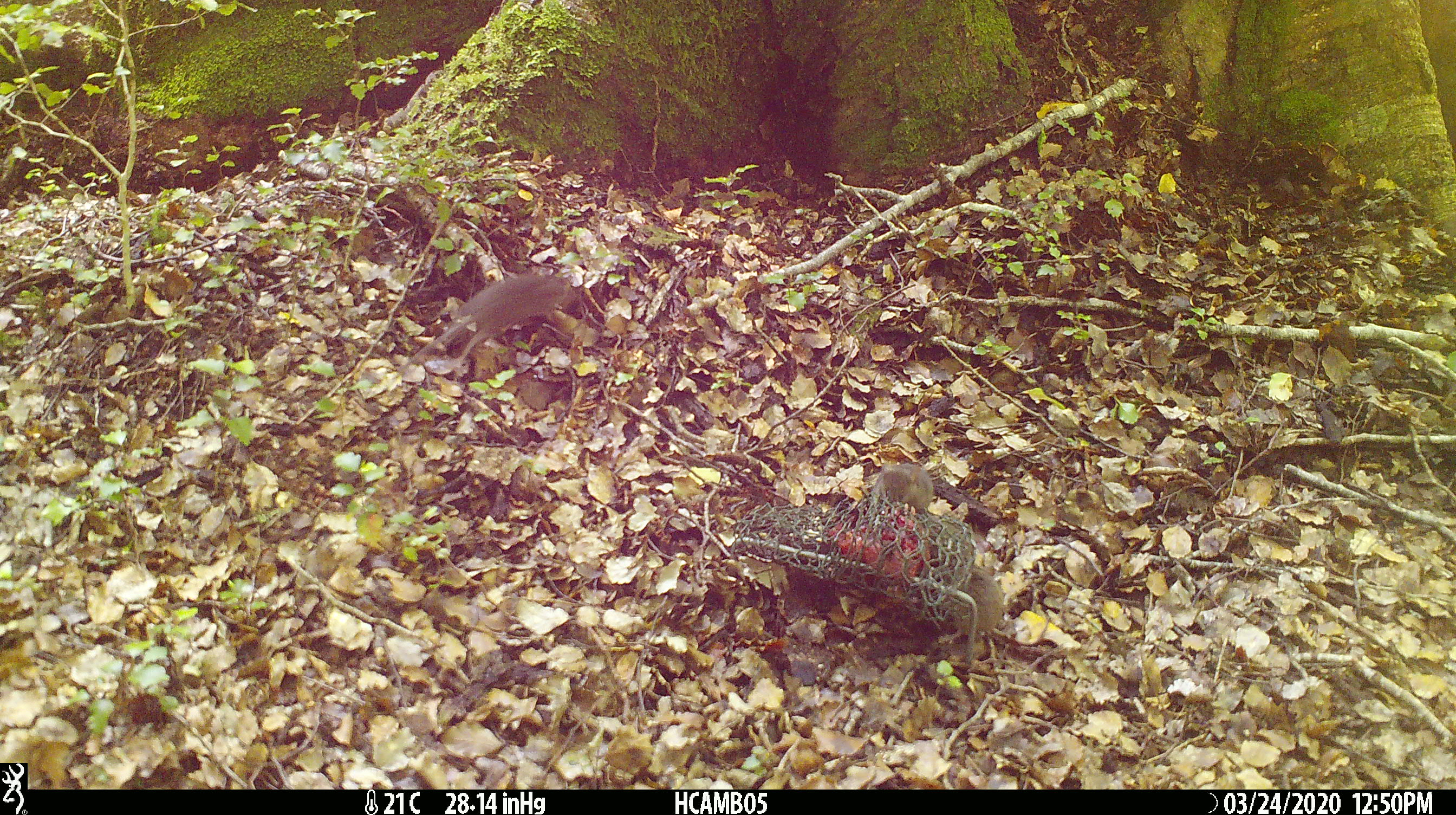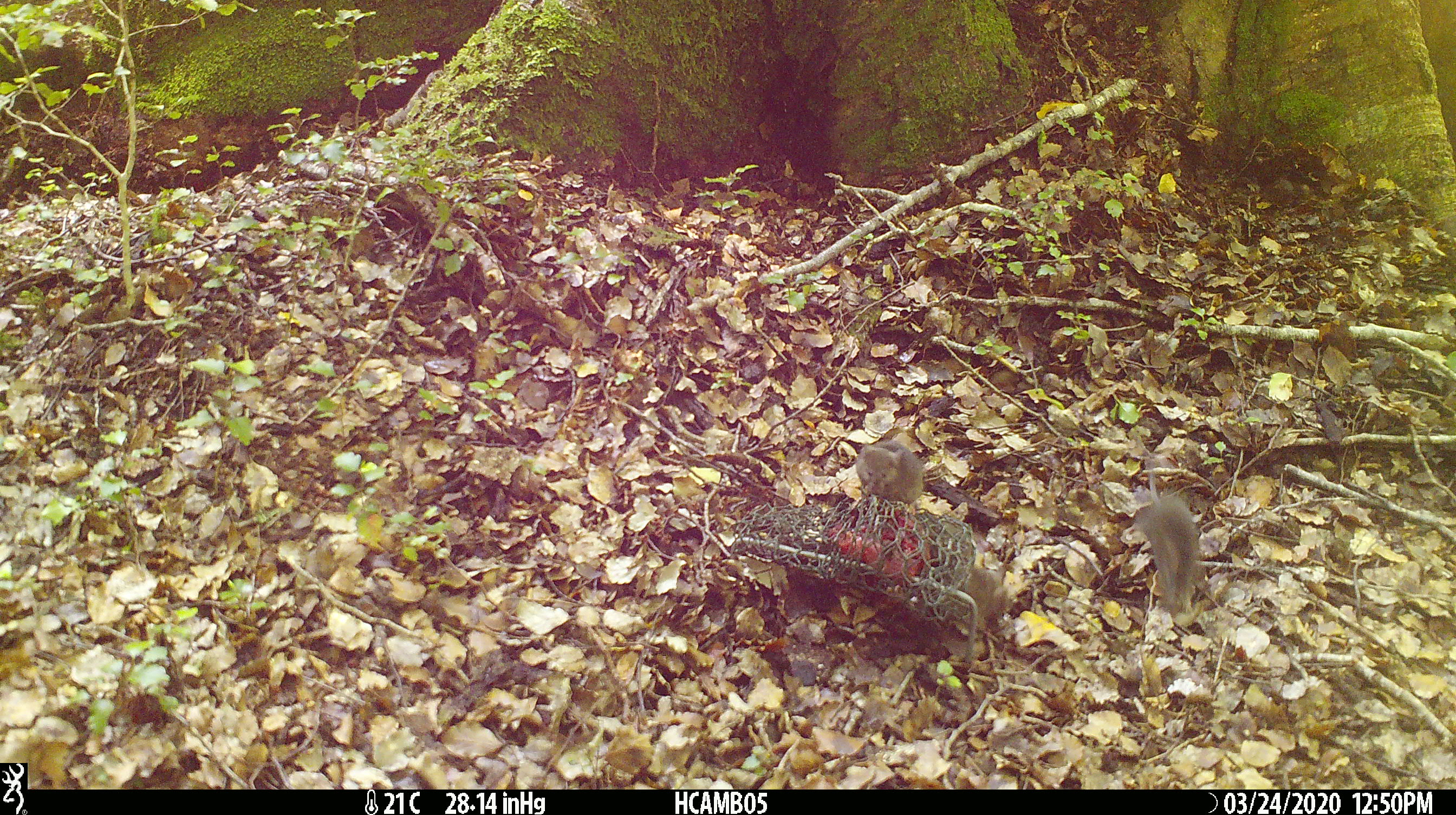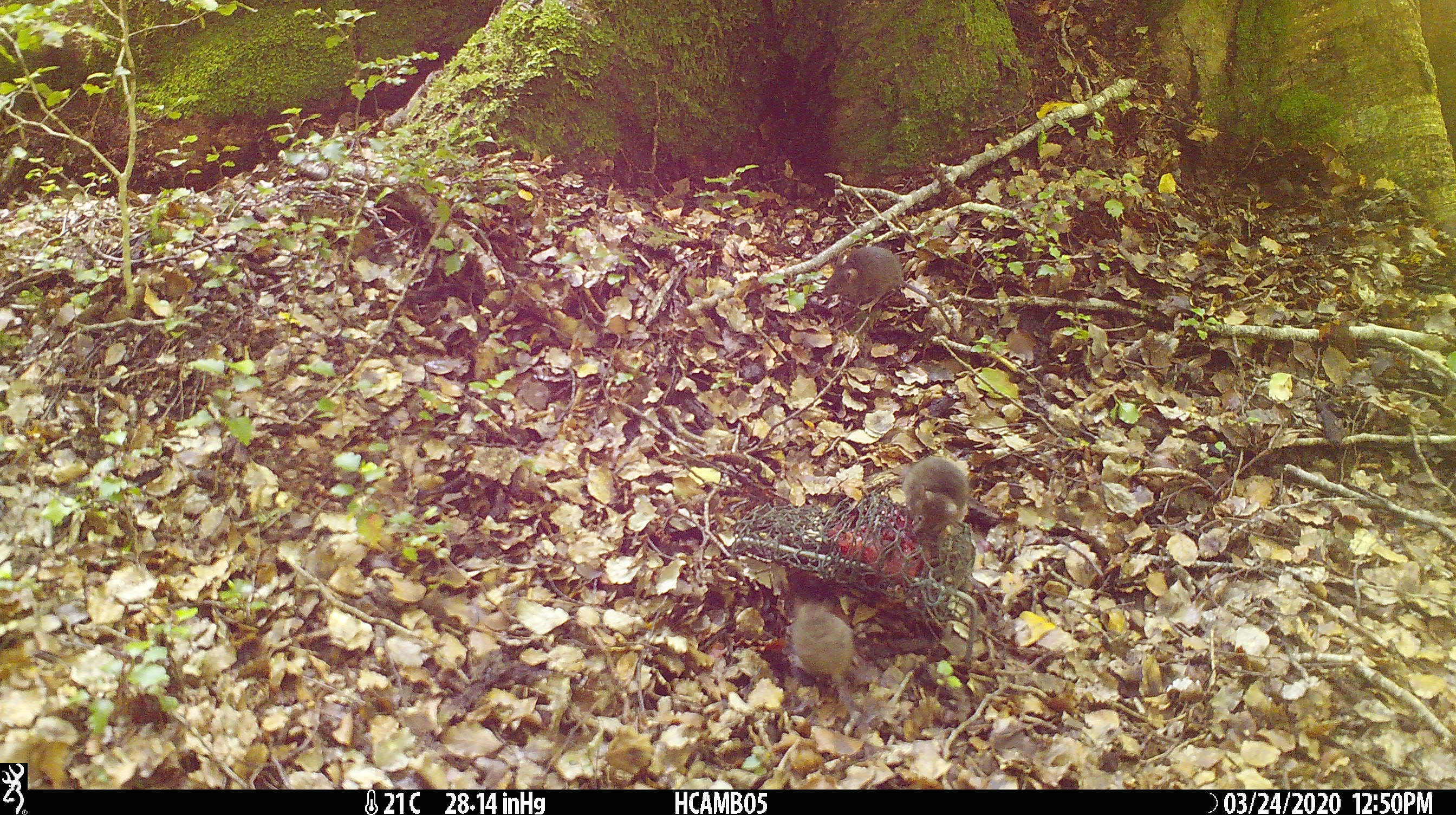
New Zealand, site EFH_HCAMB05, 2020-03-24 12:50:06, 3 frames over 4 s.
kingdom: Animalia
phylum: Chordata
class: Mammalia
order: Rodentia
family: Muridae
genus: Mus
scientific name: Mus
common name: mouse